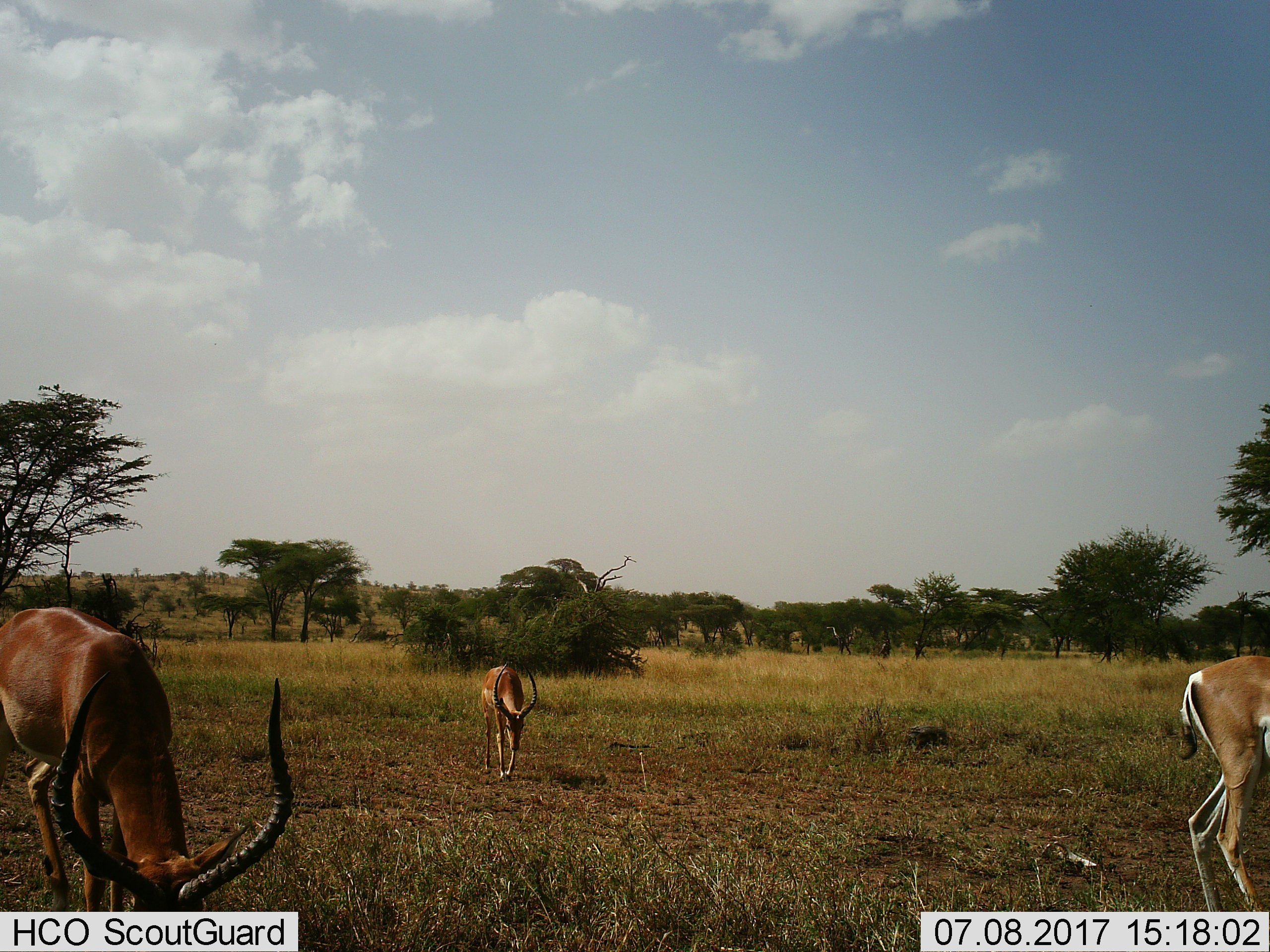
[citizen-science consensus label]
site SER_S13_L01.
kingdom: Animalia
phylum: Chordata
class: Mammalia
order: Artiodactyla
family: Bovidae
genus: Aepyceros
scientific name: Aepyceros melampus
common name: impala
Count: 3.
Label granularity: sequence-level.